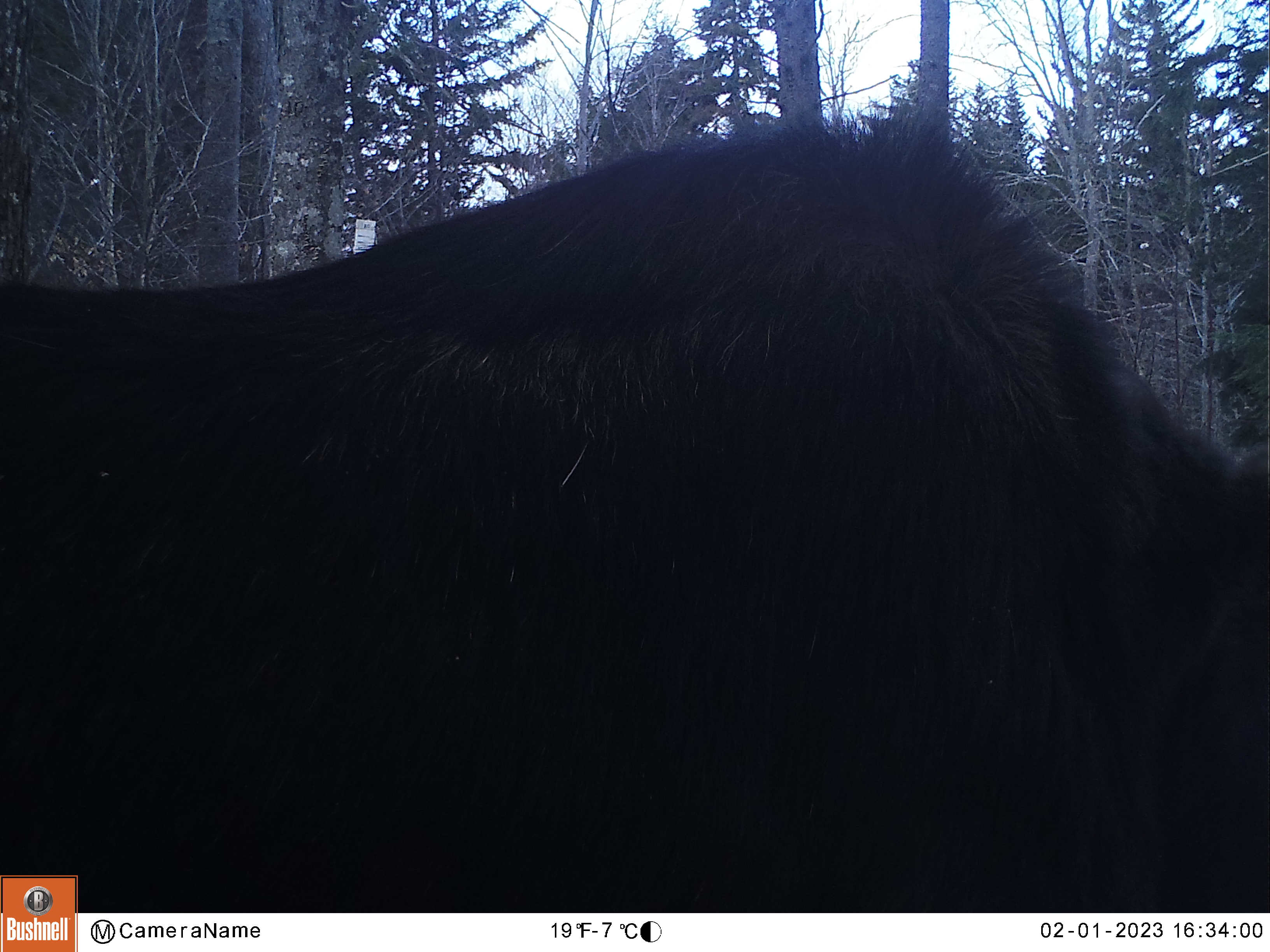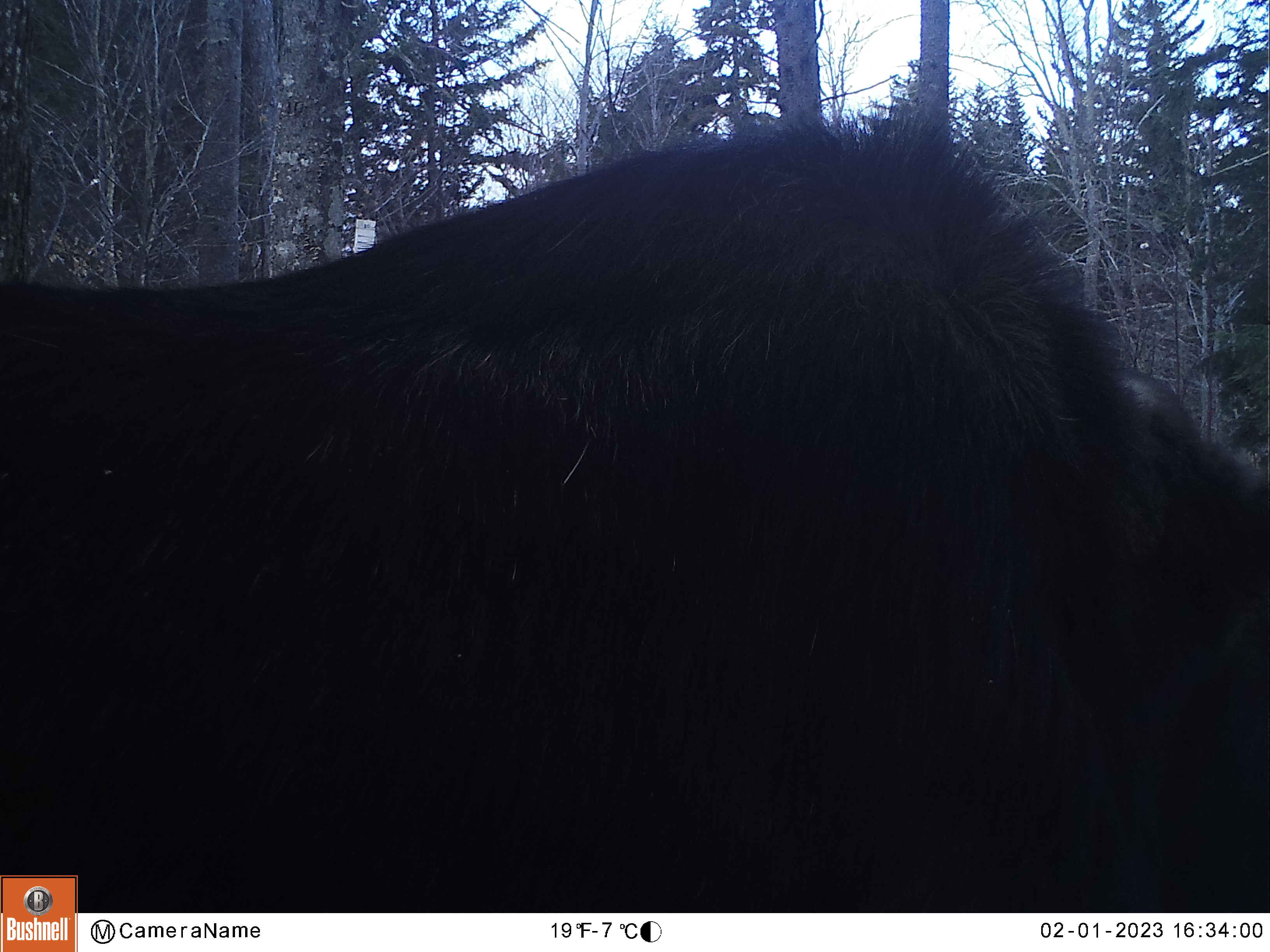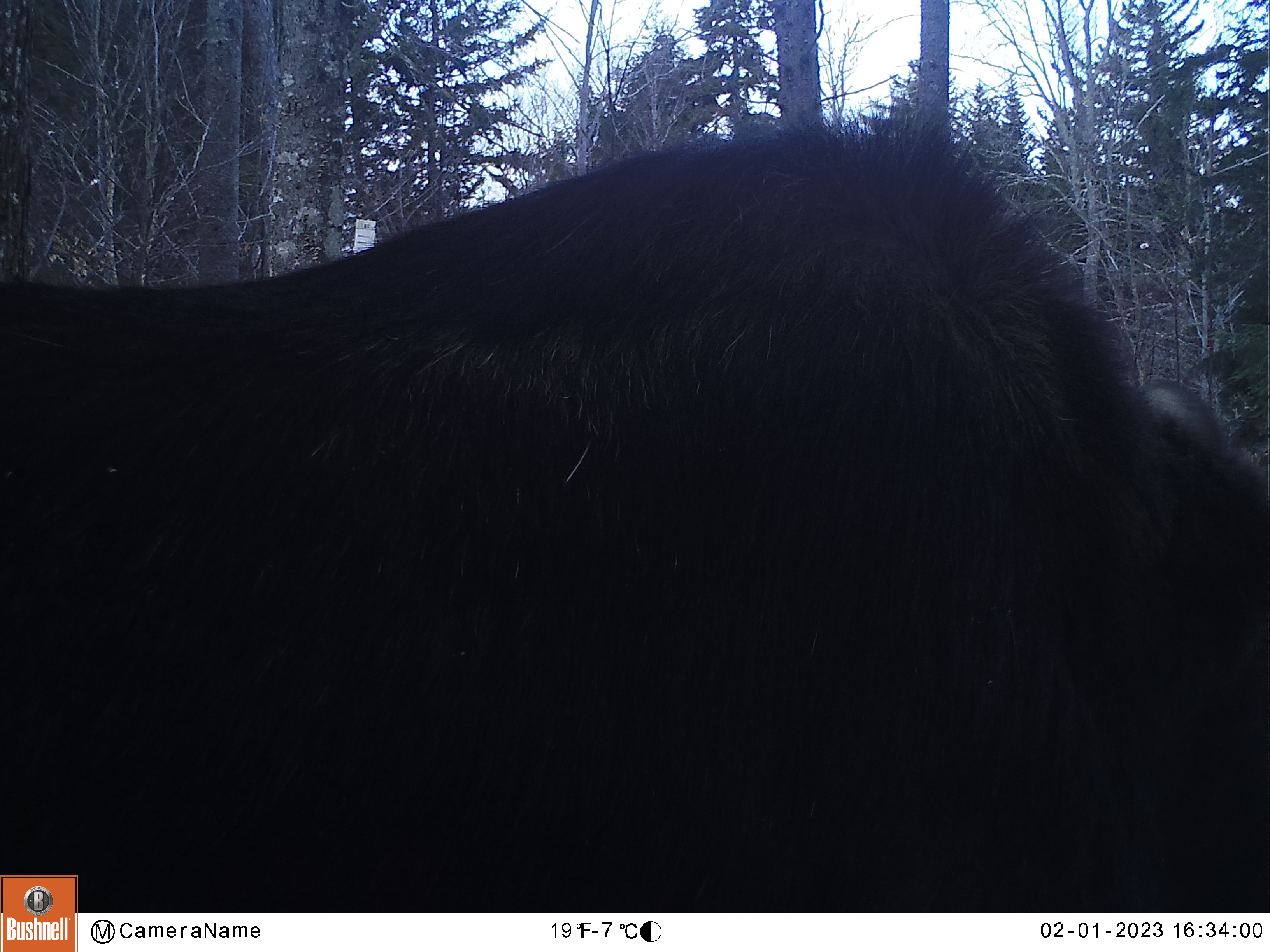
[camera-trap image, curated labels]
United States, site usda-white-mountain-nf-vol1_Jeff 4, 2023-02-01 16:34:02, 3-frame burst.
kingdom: Animalia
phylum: Chordata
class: Mammalia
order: Artiodactyla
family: Cervidae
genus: Alces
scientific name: Alces alces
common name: moose